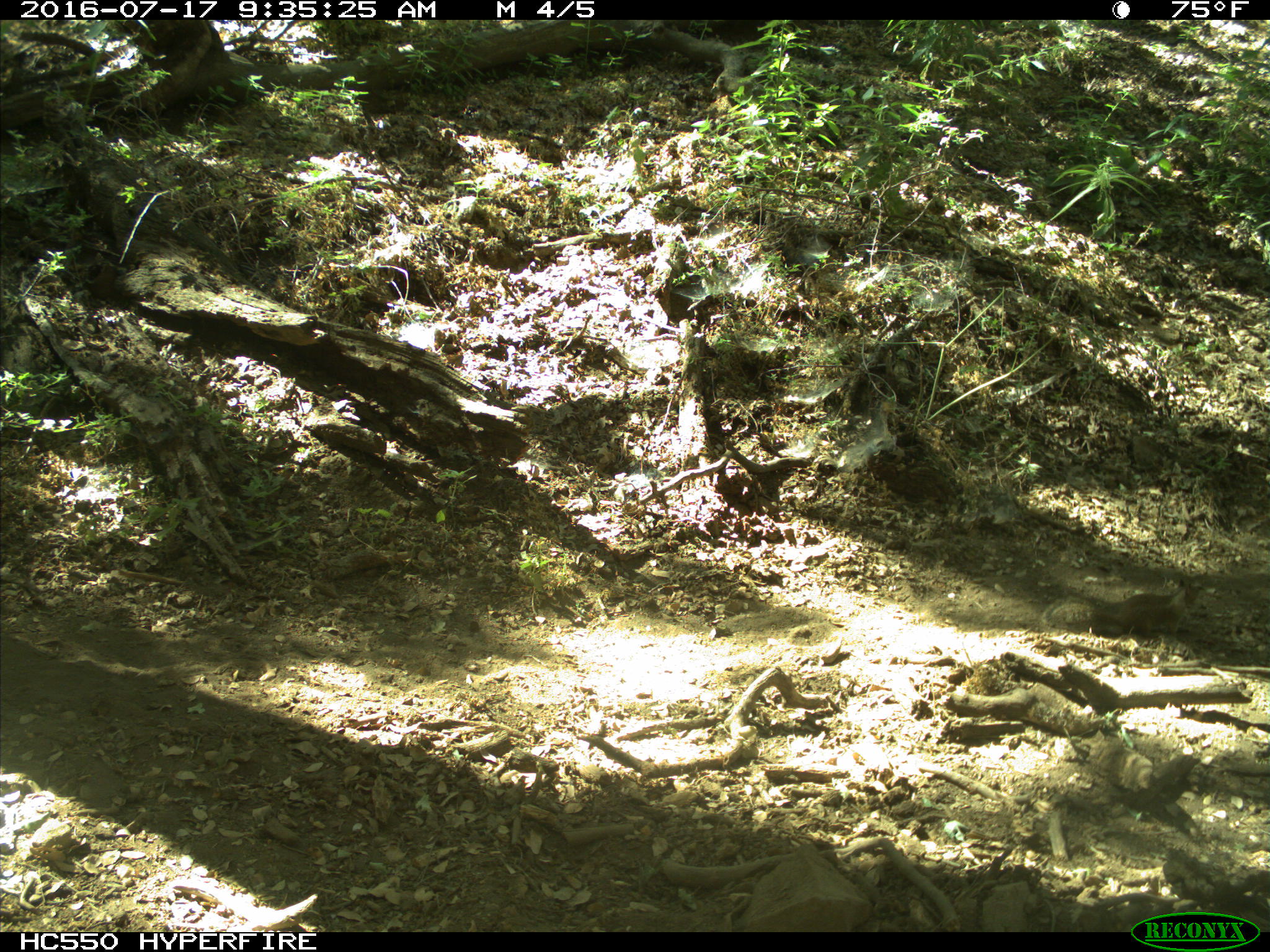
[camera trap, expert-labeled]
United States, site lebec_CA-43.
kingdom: Animalia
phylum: Chordata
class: Mammalia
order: Rodentia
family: Sciuridae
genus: Otospermophilus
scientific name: Otospermophilus beecheyi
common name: california ground squirrel